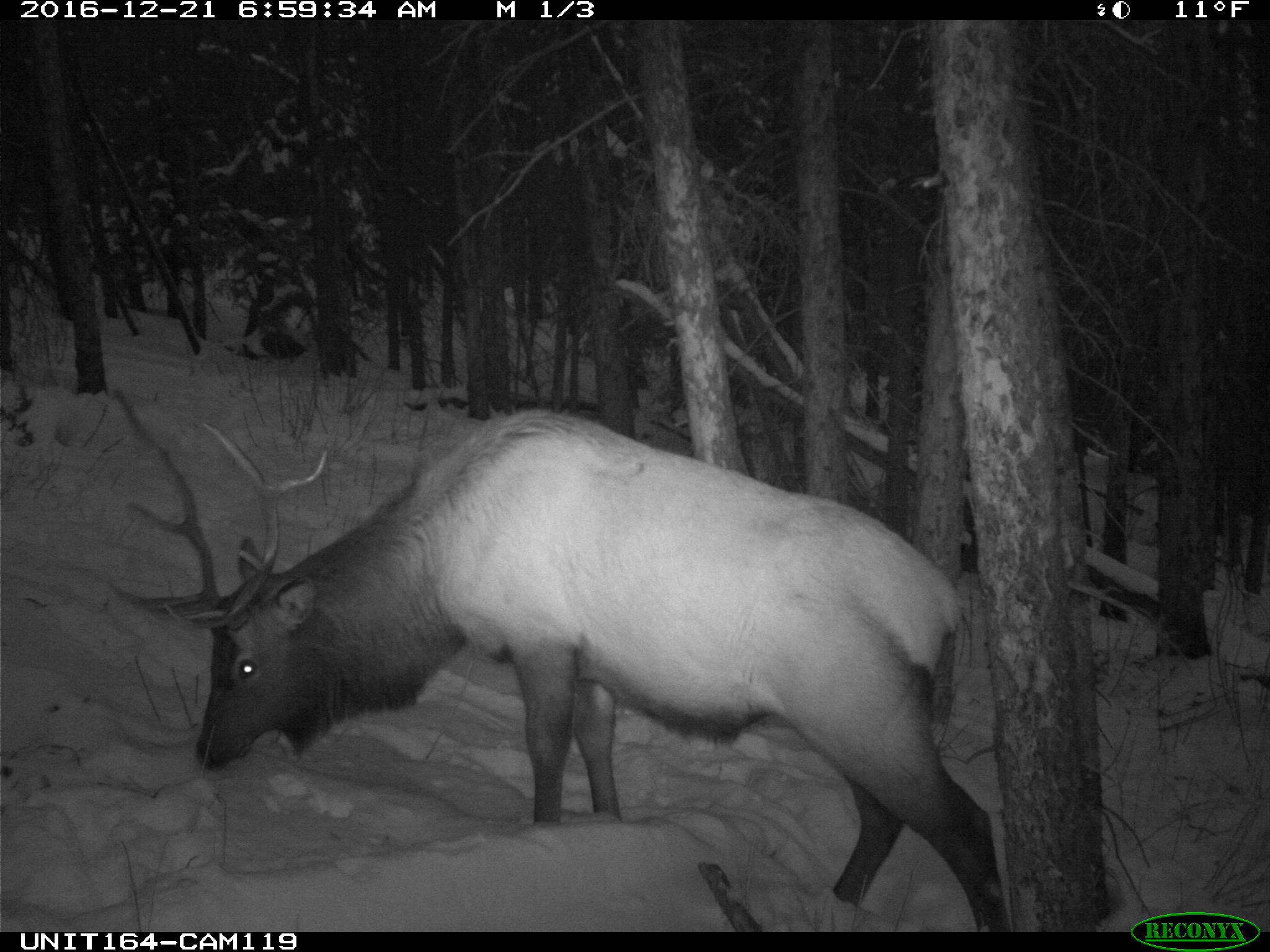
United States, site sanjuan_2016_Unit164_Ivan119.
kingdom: Animalia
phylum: Chordata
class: Mammalia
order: Artiodactyla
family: Cervidae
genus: Cervus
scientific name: Cervus elaphus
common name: red deer